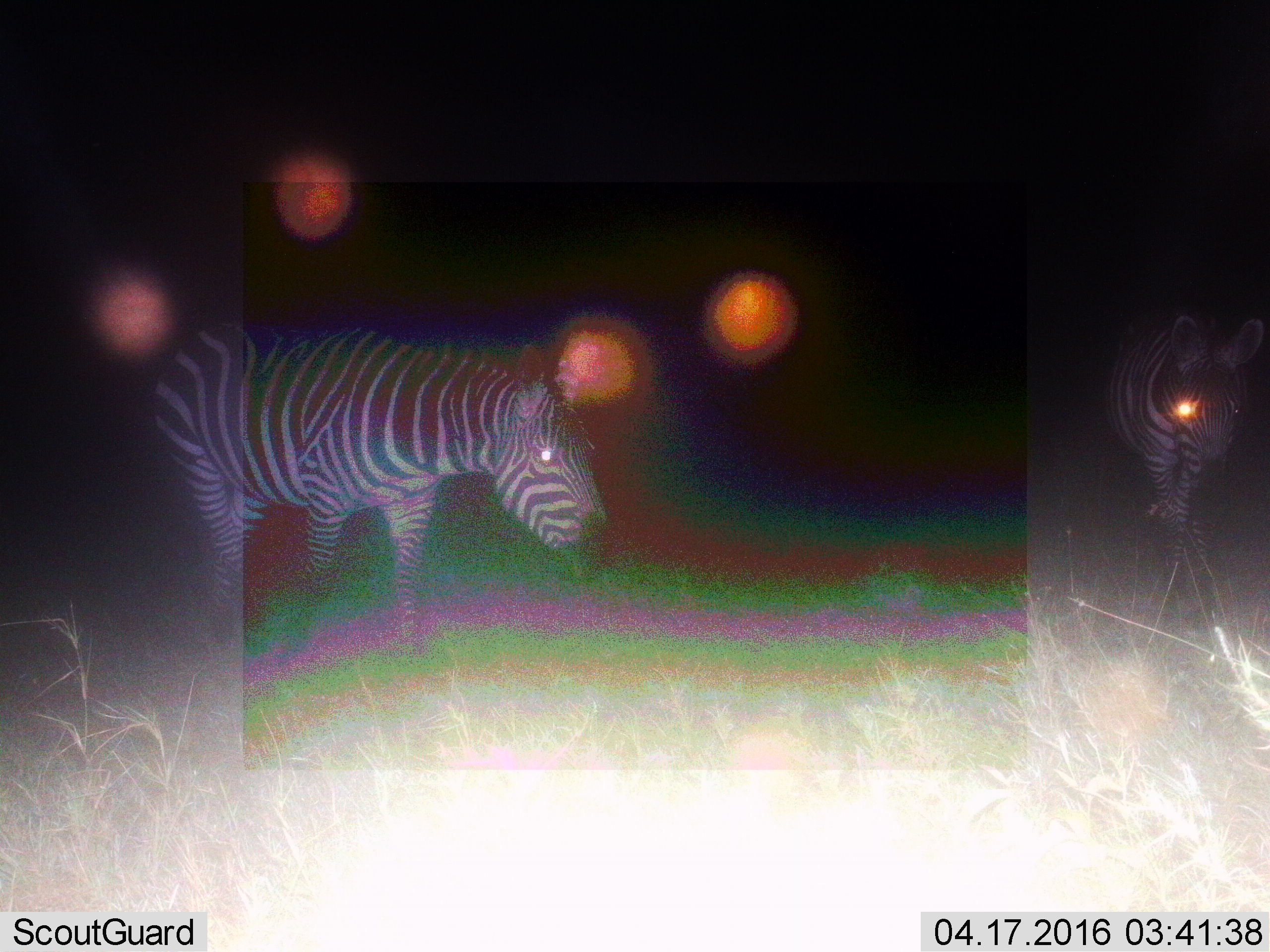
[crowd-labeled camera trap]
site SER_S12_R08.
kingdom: Animalia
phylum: Chordata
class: Mammalia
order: Perissodactyla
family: Equidae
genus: Equus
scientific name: Equus quagga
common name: plains zebra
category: zebraplains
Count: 2.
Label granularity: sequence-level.